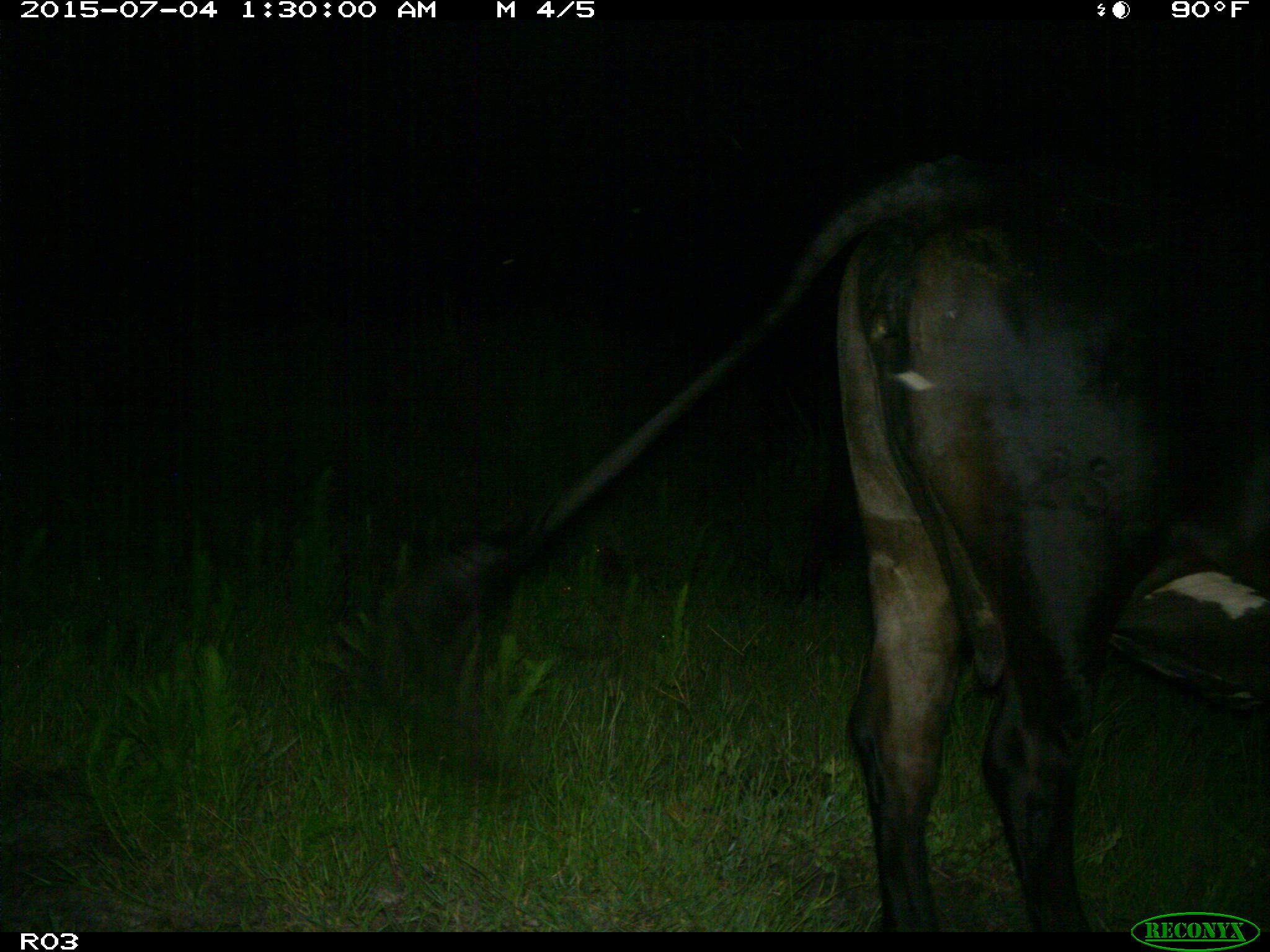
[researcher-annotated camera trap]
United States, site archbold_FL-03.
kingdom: Animalia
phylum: Chordata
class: Mammalia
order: Artiodactyla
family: Bovidae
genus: Bos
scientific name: Bos taurus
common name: domestic cow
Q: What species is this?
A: Bos taurus (domestic cow).